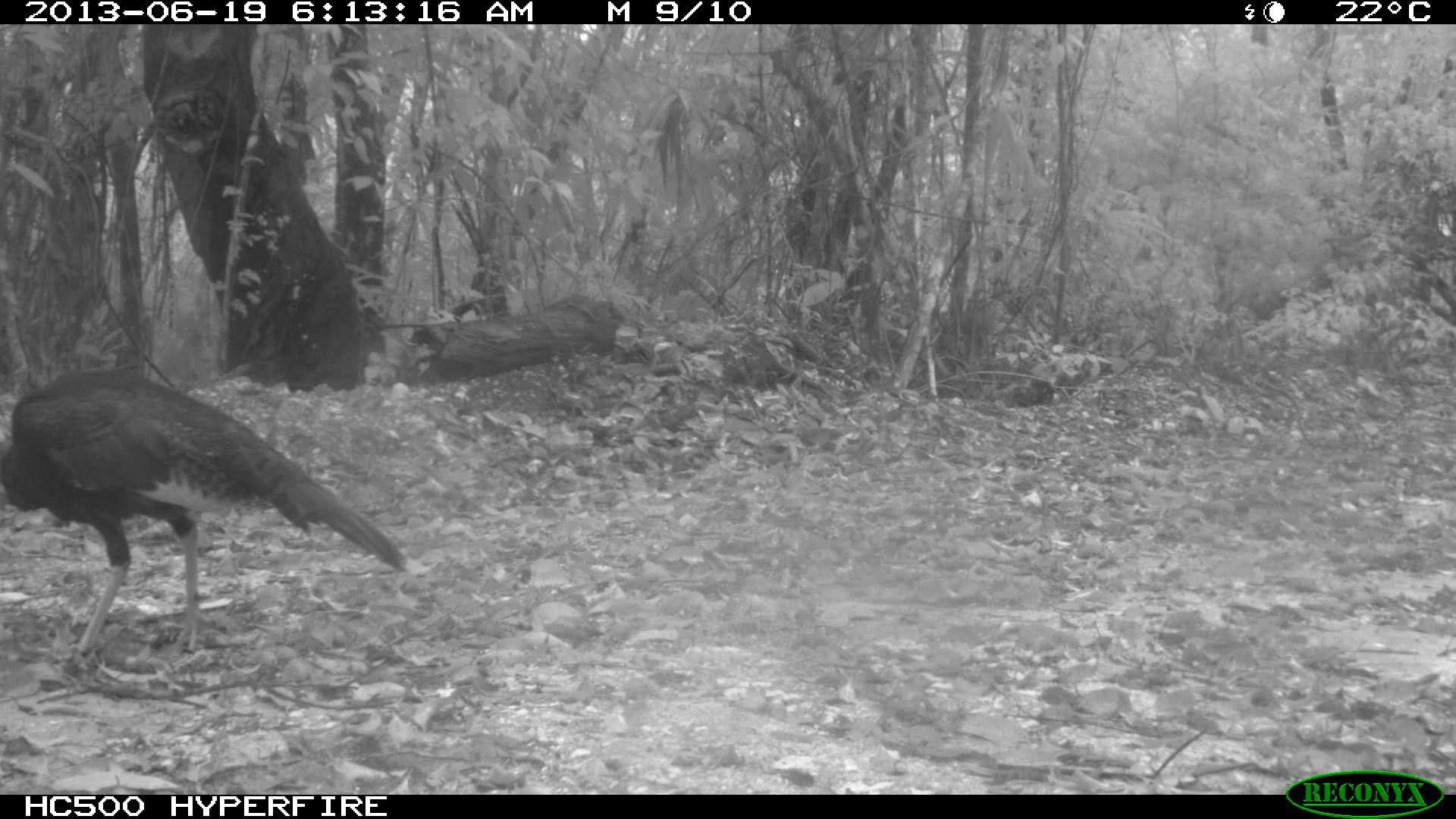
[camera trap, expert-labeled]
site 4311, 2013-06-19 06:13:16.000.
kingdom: Animalia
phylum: Chordata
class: Aves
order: Galliformes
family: Phasianidae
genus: Meleagris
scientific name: Meleagris ocellata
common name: ocellated turkey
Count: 3.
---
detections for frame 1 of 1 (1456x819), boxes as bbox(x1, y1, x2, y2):
meleagris ocellata: bbox(0, 362, 410, 661)